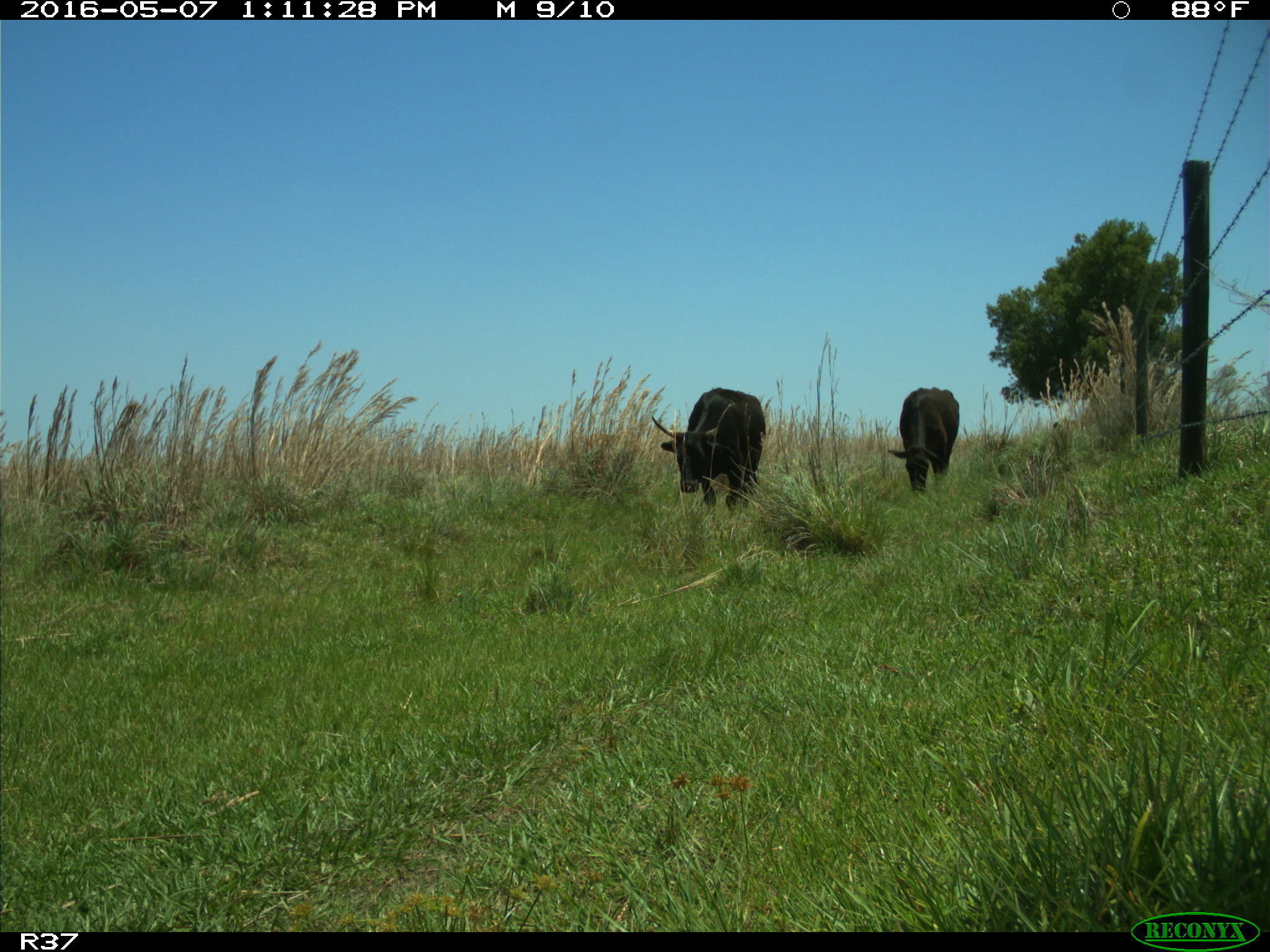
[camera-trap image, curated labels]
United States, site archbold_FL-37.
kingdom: Animalia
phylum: Chordata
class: Mammalia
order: Artiodactyla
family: Bovidae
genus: Bos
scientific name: Bos taurus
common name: domestic cow